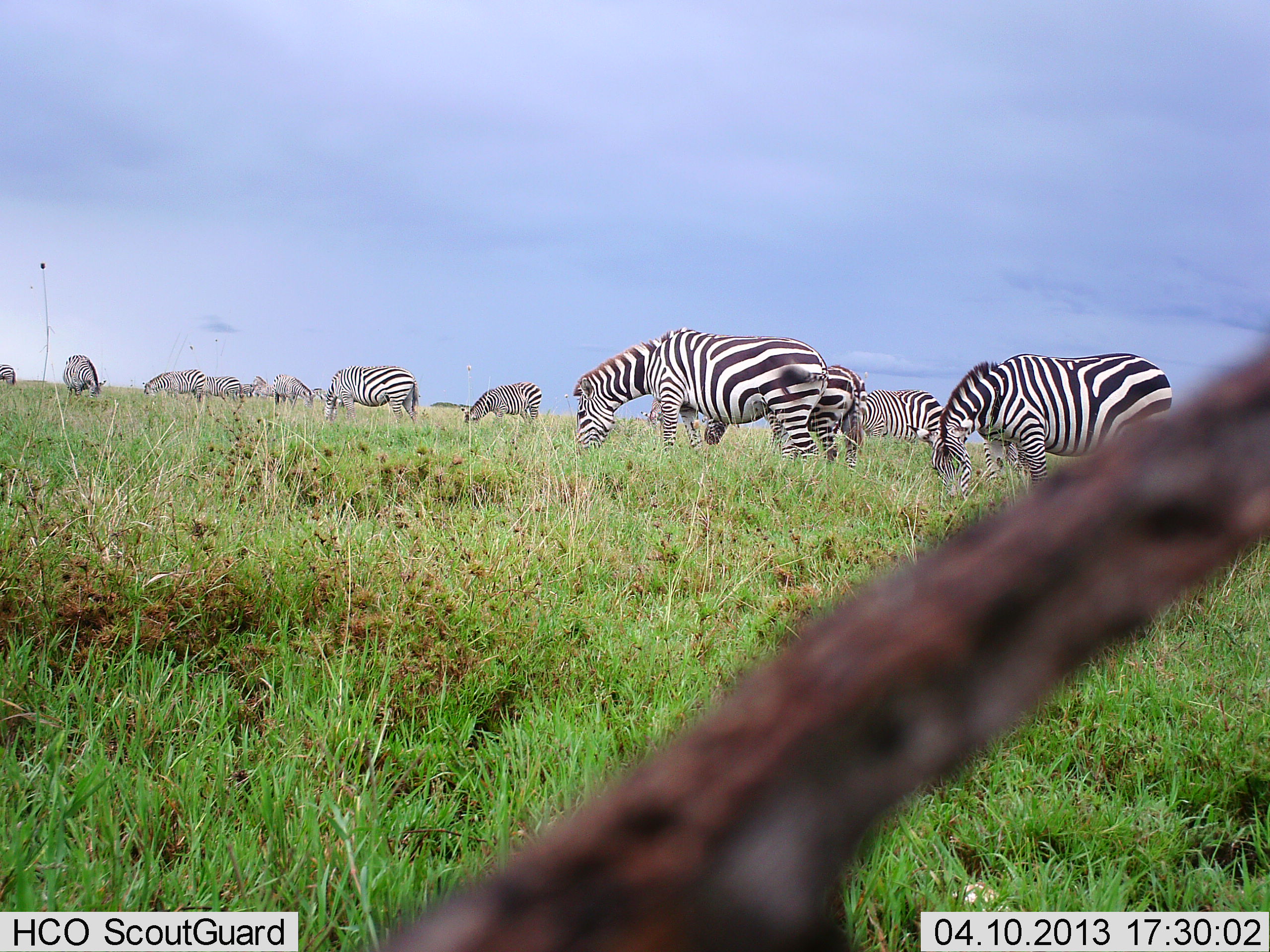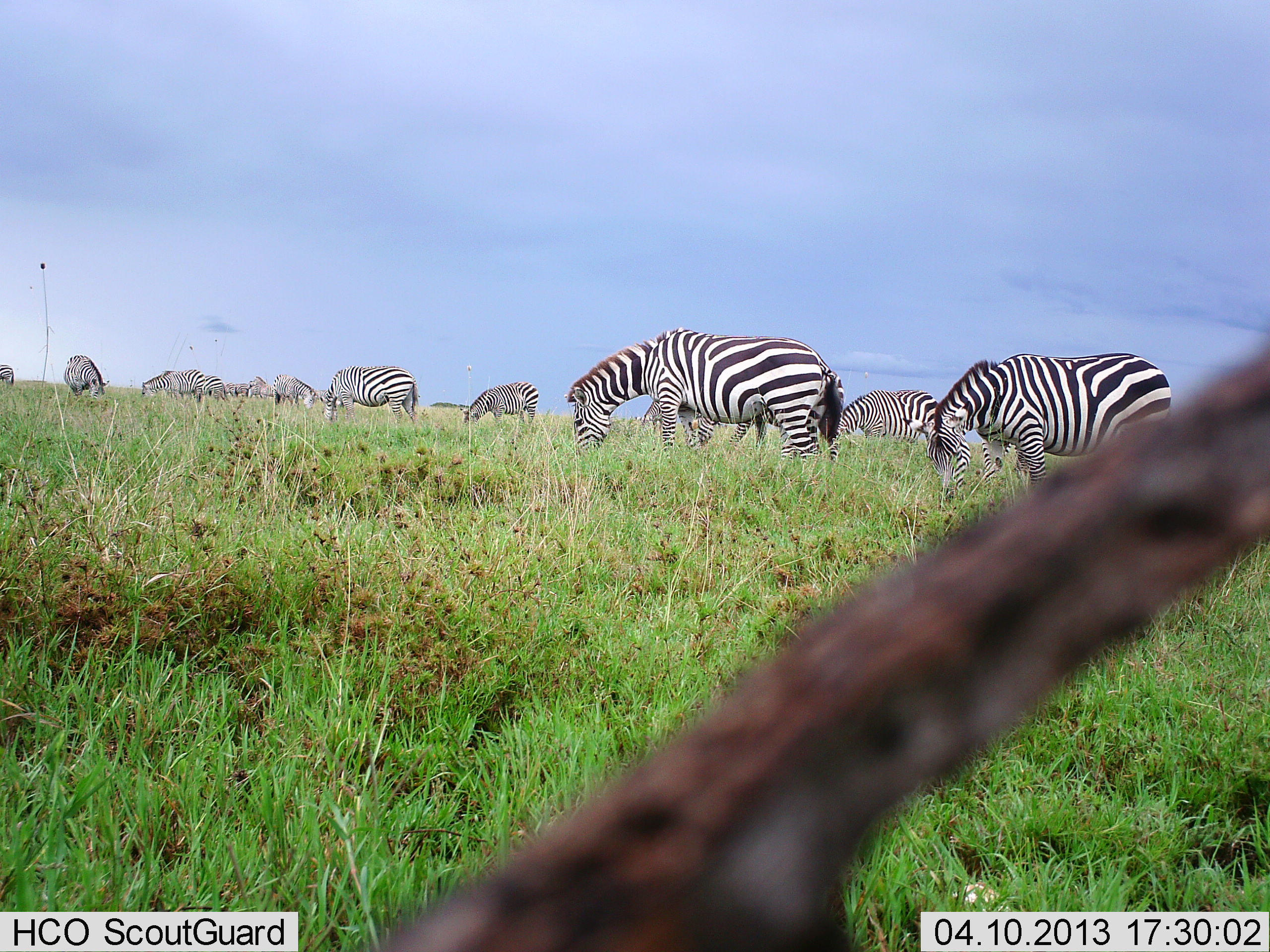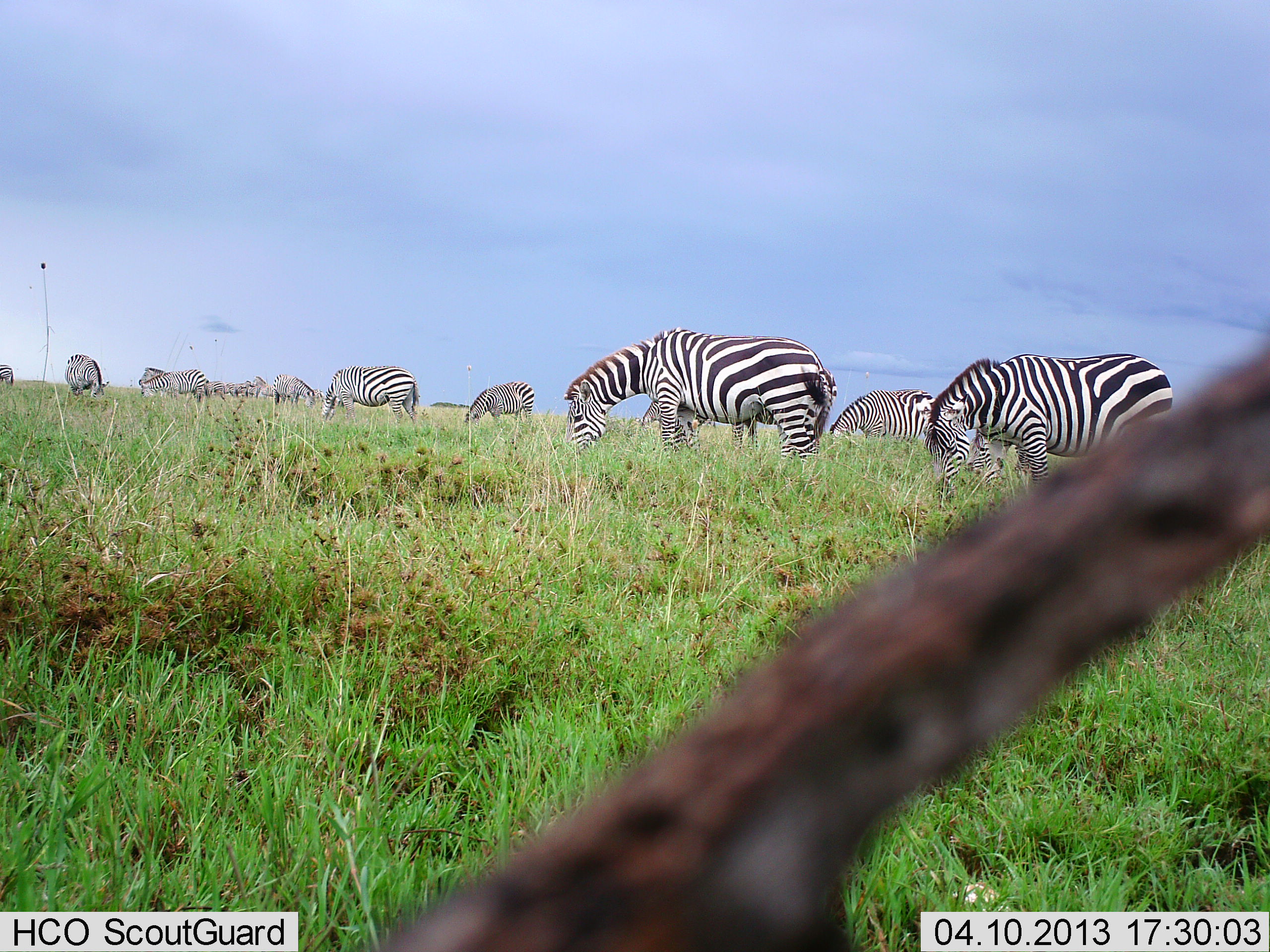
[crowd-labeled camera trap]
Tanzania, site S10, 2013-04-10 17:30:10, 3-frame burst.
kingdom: Animalia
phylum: Chordata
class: Mammalia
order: Perissodactyla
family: Equidae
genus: Equus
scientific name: Equus quagga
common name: plains zebra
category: zebra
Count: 11-50.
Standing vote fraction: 10%.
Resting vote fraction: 0%.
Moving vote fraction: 20%.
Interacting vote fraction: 0%.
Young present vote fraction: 0%.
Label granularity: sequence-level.